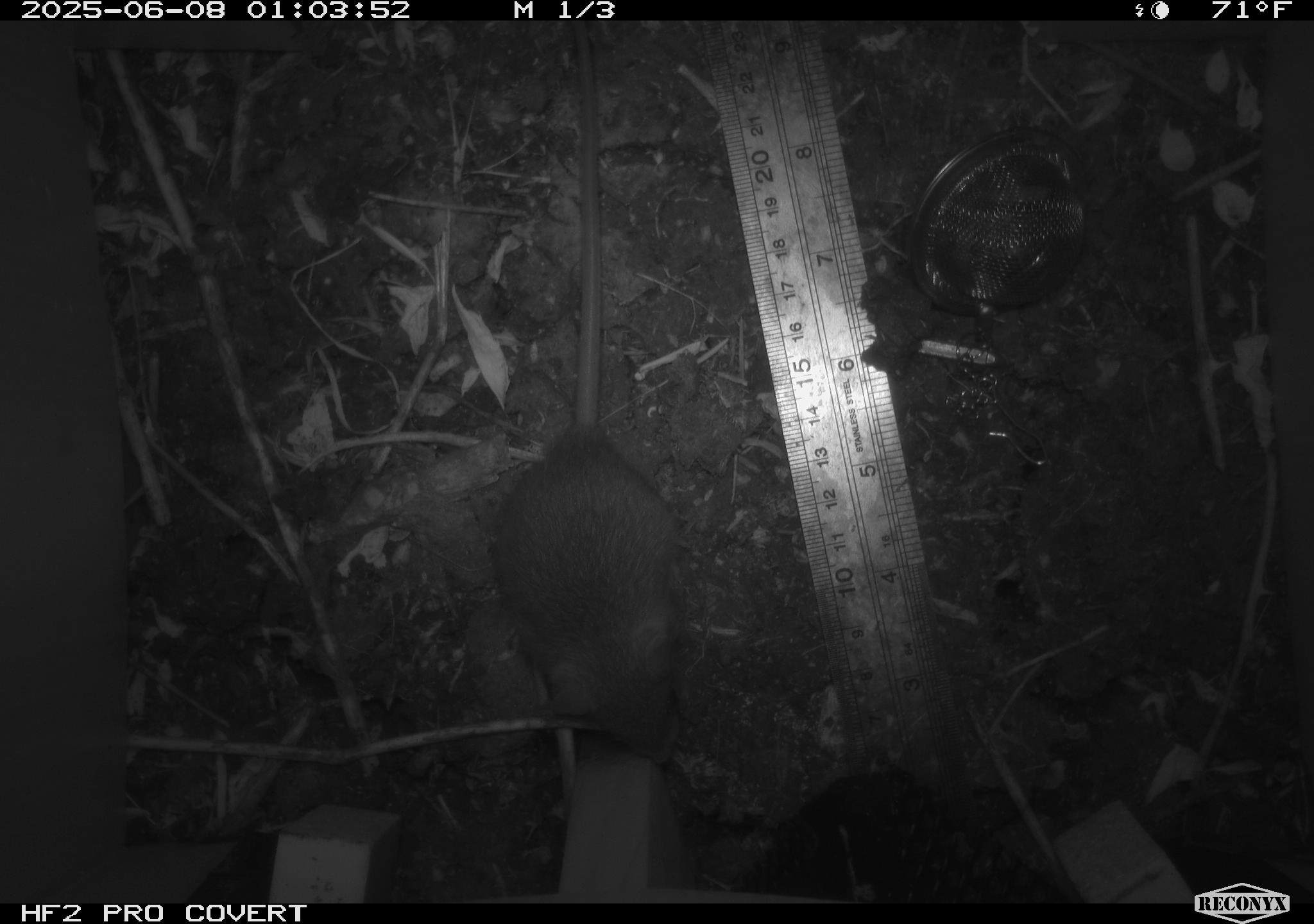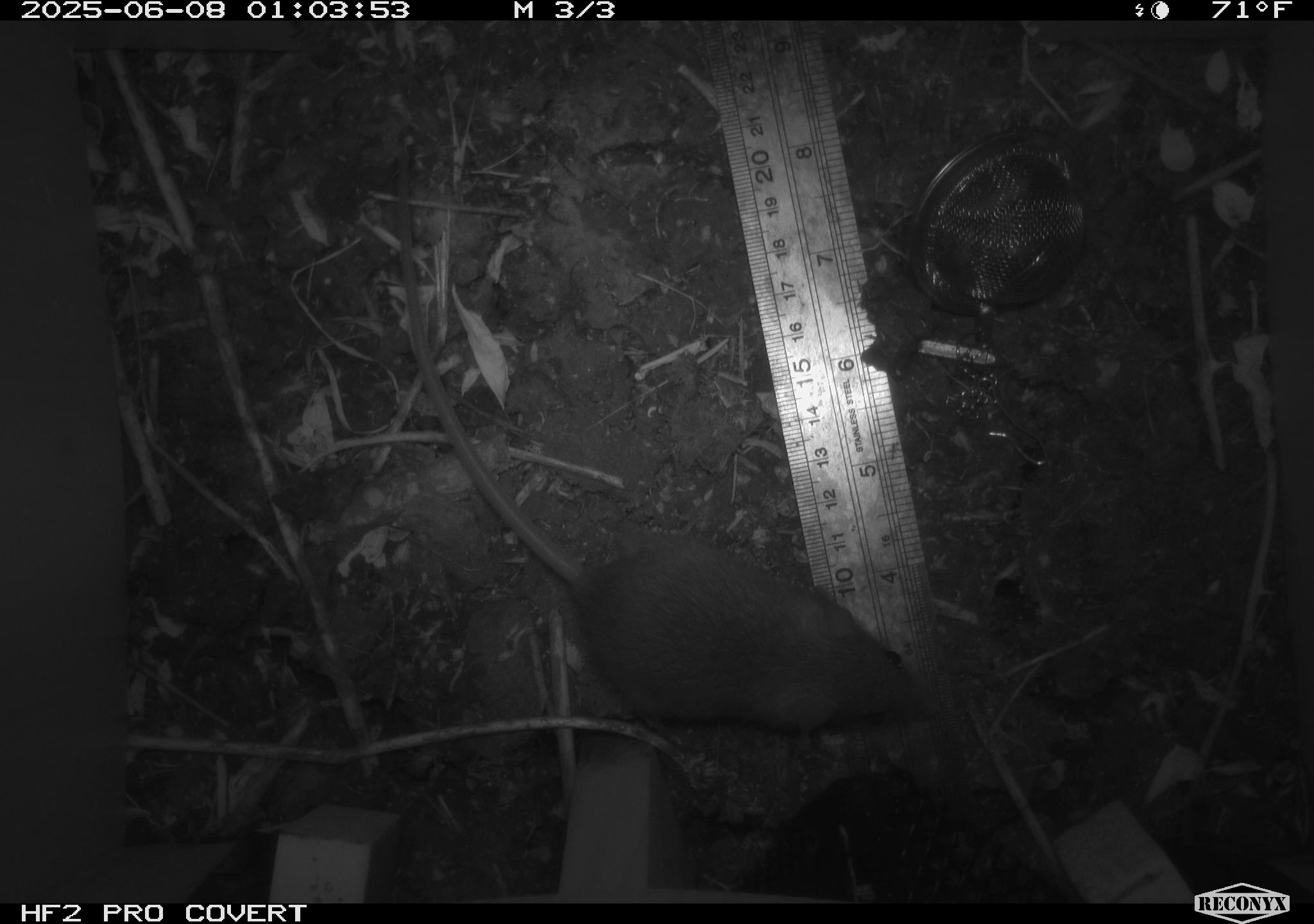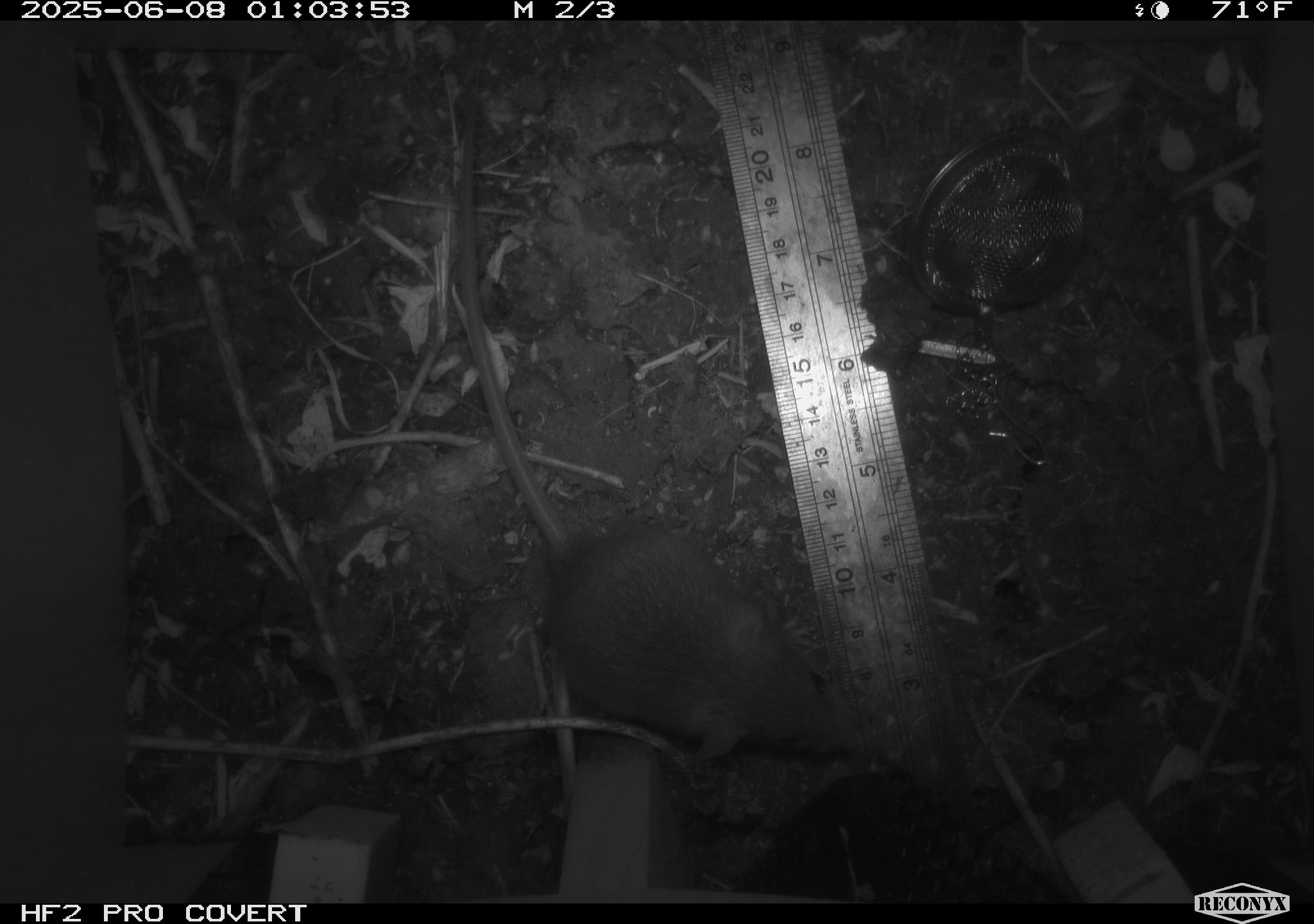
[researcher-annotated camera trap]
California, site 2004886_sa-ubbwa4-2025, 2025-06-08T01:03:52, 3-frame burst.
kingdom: Animalia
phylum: Chordata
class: Mammalia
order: Rodentia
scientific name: Rodentia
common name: rodent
Rodent (Rodentia).